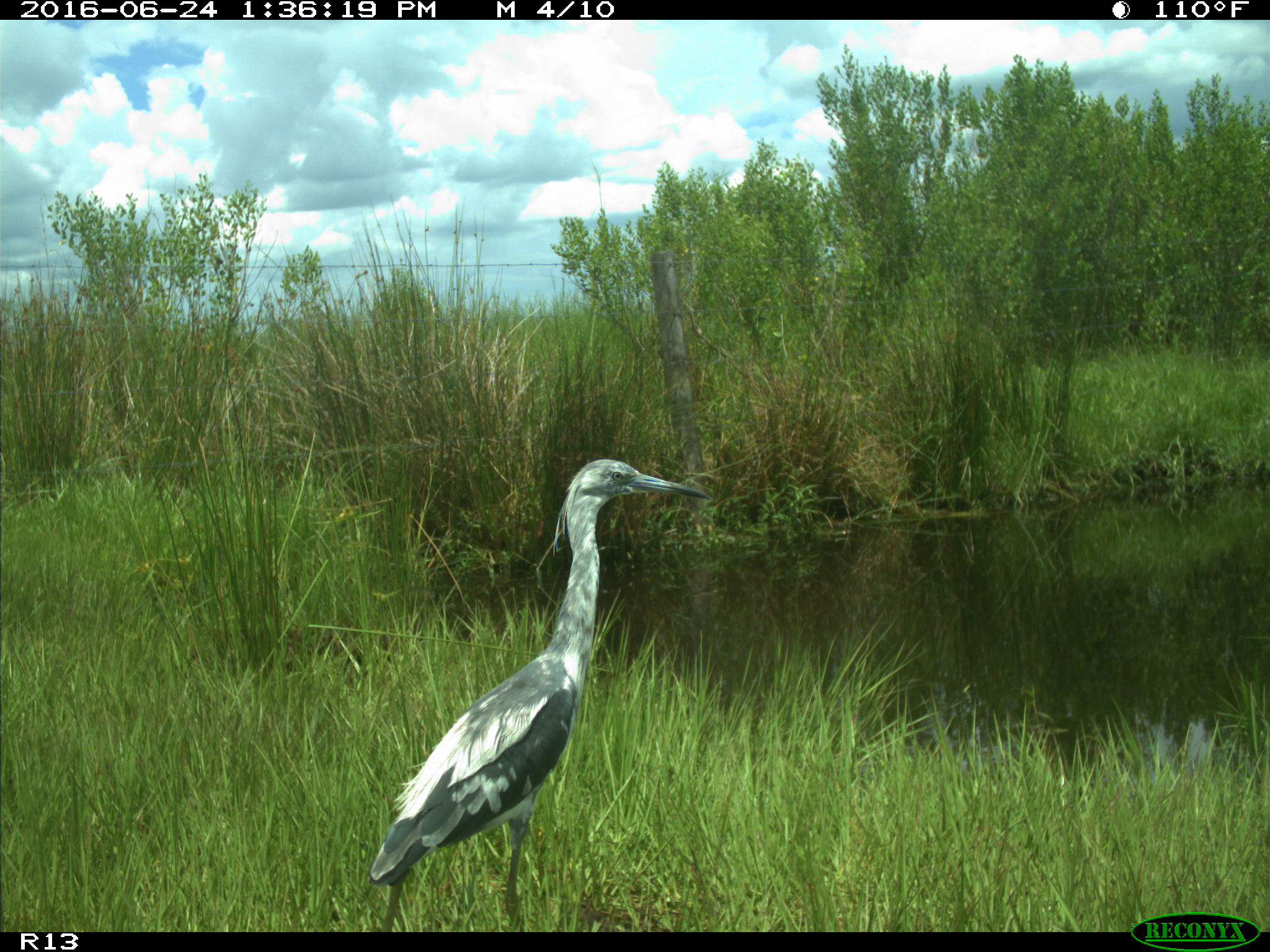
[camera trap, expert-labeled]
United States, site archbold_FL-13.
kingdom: Animalia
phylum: Chordata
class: Aves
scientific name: Aves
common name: birds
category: unidentified bird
Unidentified bird (birds) (Aves).